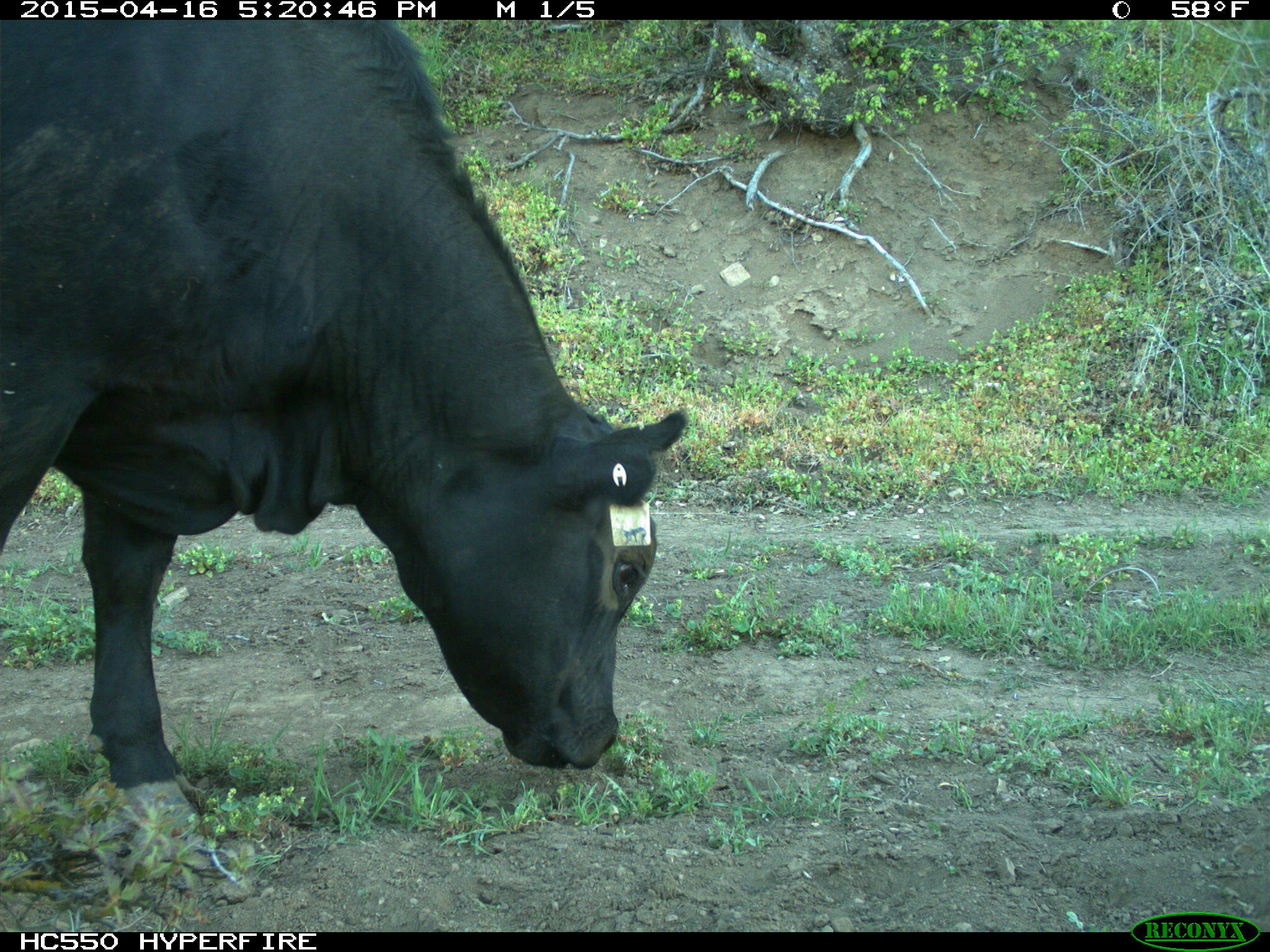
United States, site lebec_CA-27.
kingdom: Animalia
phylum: Chordata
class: Mammalia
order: Artiodactyla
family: Bovidae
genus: Bos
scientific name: Bos taurus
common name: domestic cow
Bos taurus (domestic cow).